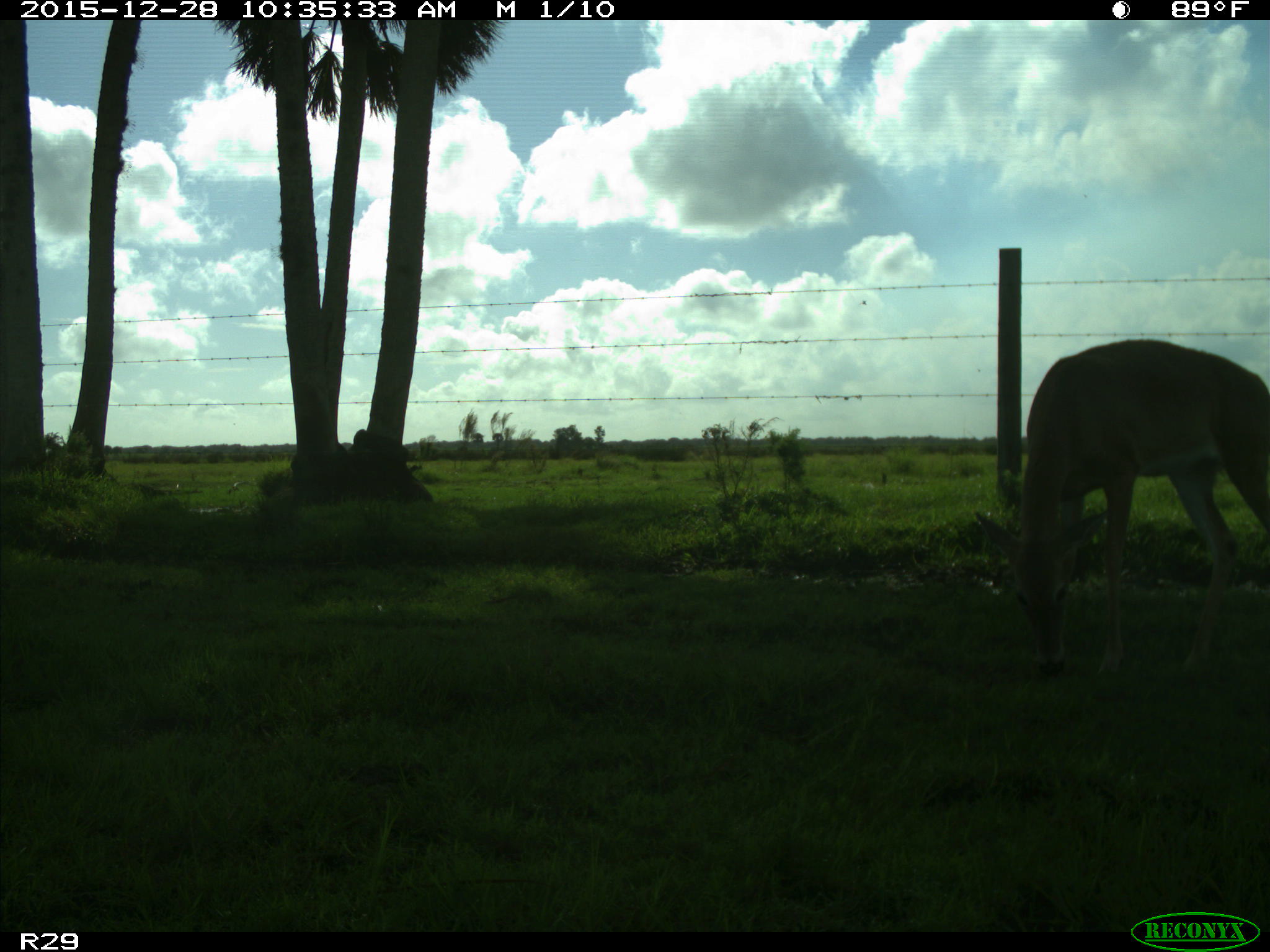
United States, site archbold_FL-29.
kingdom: Animalia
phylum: Chordata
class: Mammalia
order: Artiodactyla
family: Cervidae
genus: Odocoileus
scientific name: Odocoileus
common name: deer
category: unidentified deer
Unidentified deer (deer) (Odocoileus).